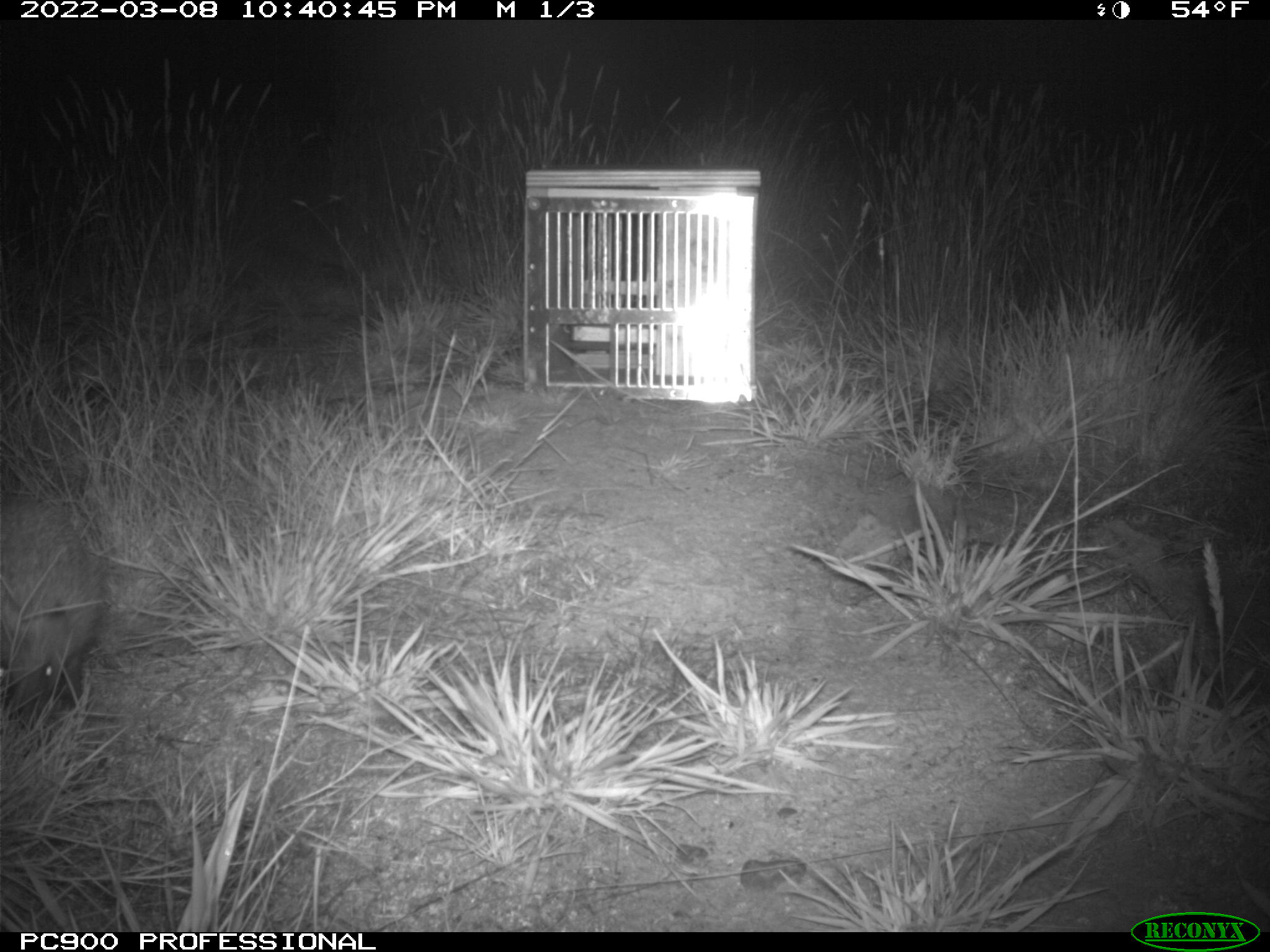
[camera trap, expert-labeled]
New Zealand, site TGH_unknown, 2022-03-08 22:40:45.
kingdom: Animalia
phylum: Chordata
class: Mammalia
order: Eulipotyphla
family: Erinaceidae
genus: Erinaceus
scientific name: Erinaceus europaeus europaeus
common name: european hedgehog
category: hedgehog